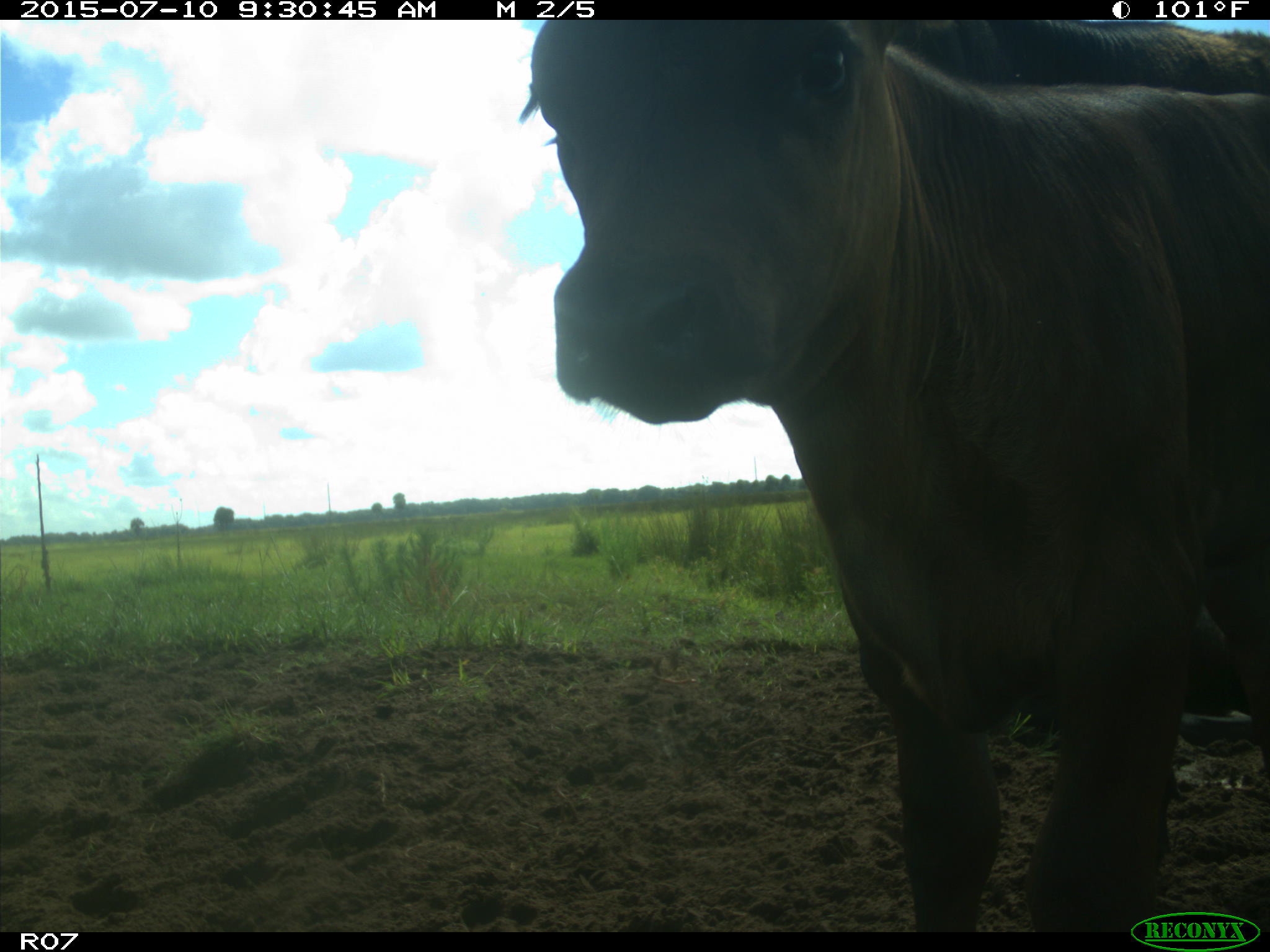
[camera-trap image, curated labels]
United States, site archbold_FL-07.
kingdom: Animalia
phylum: Chordata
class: Mammalia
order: Artiodactyla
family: Bovidae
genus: Bos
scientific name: Bos taurus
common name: domestic cow